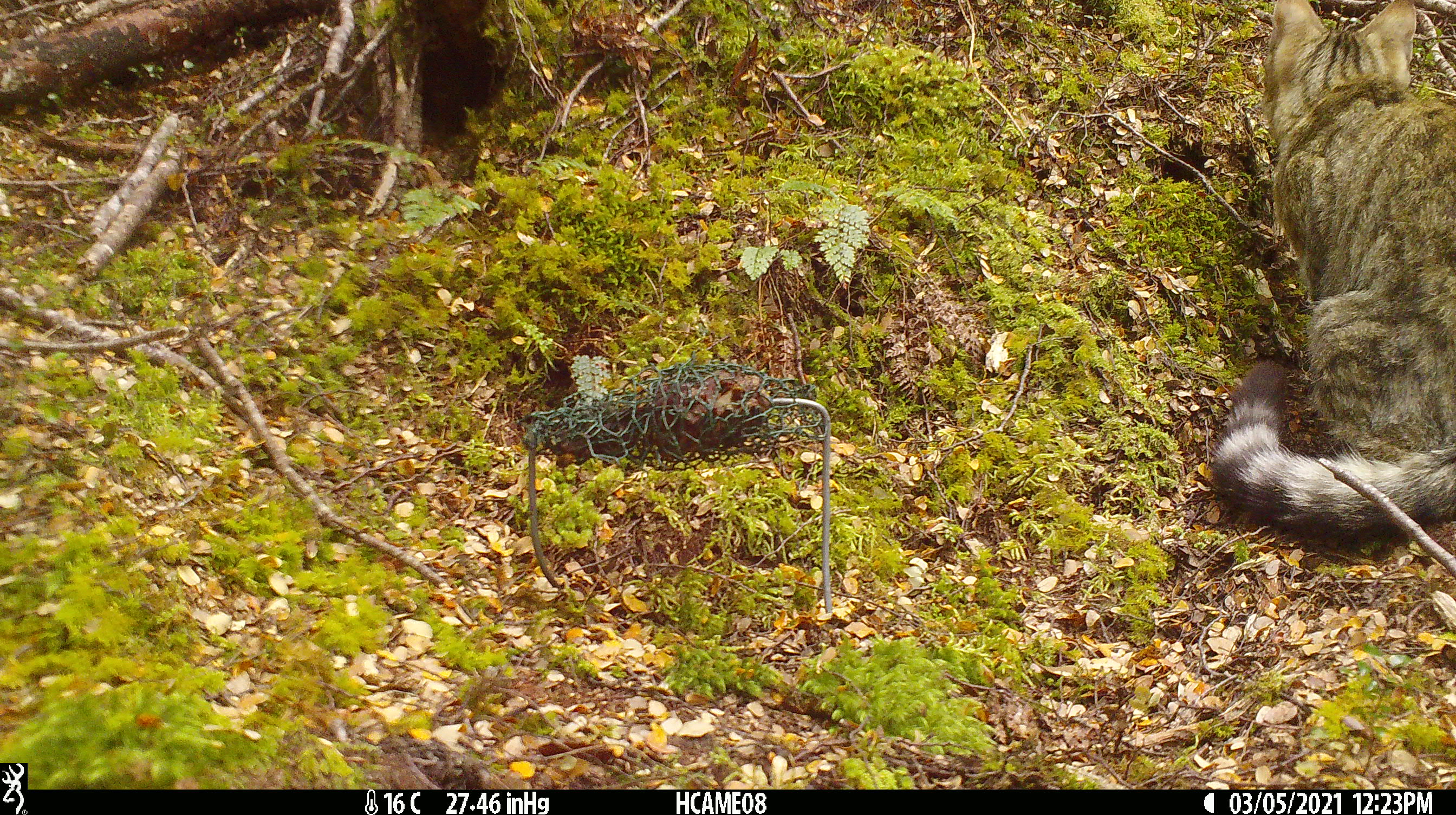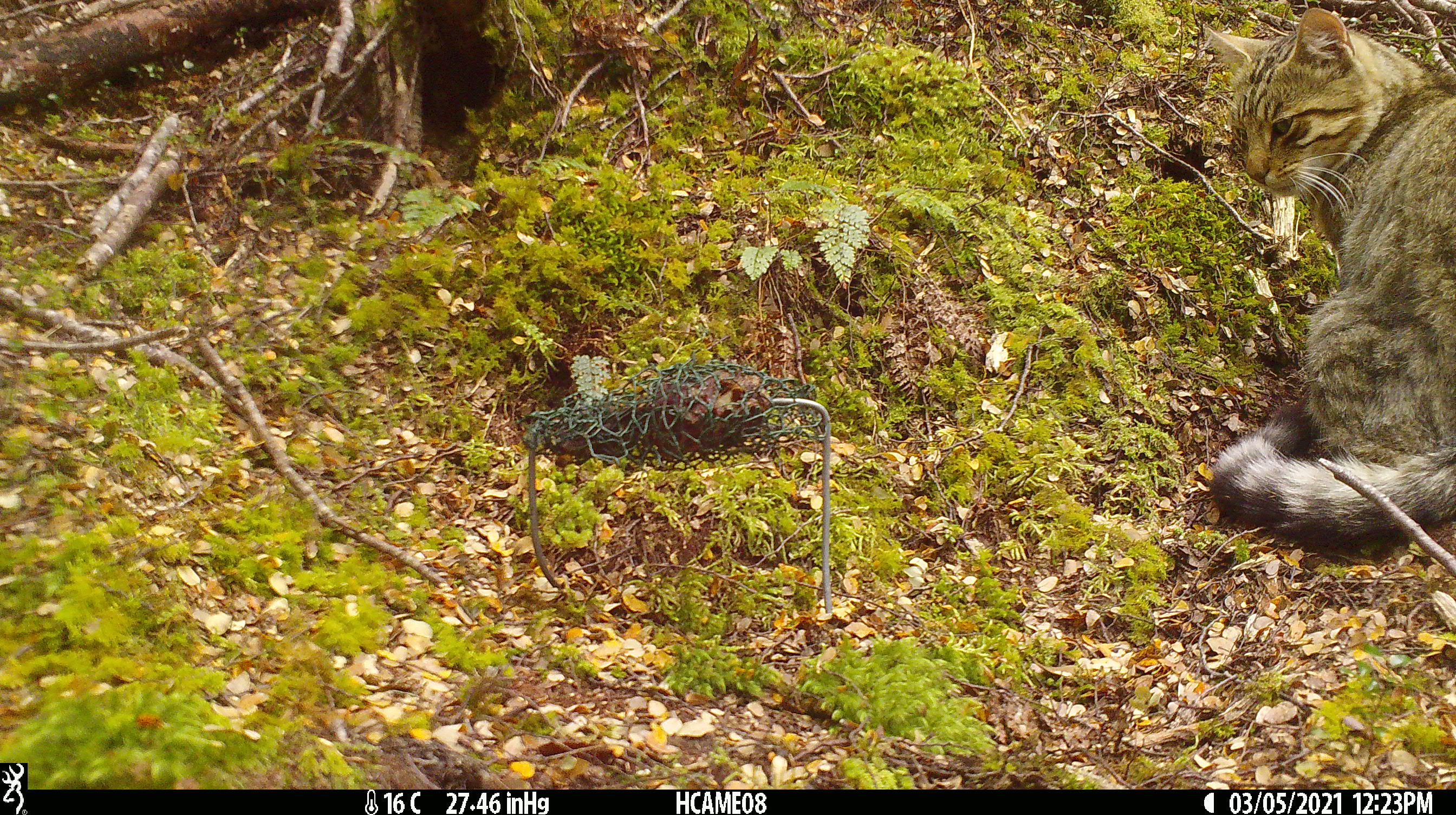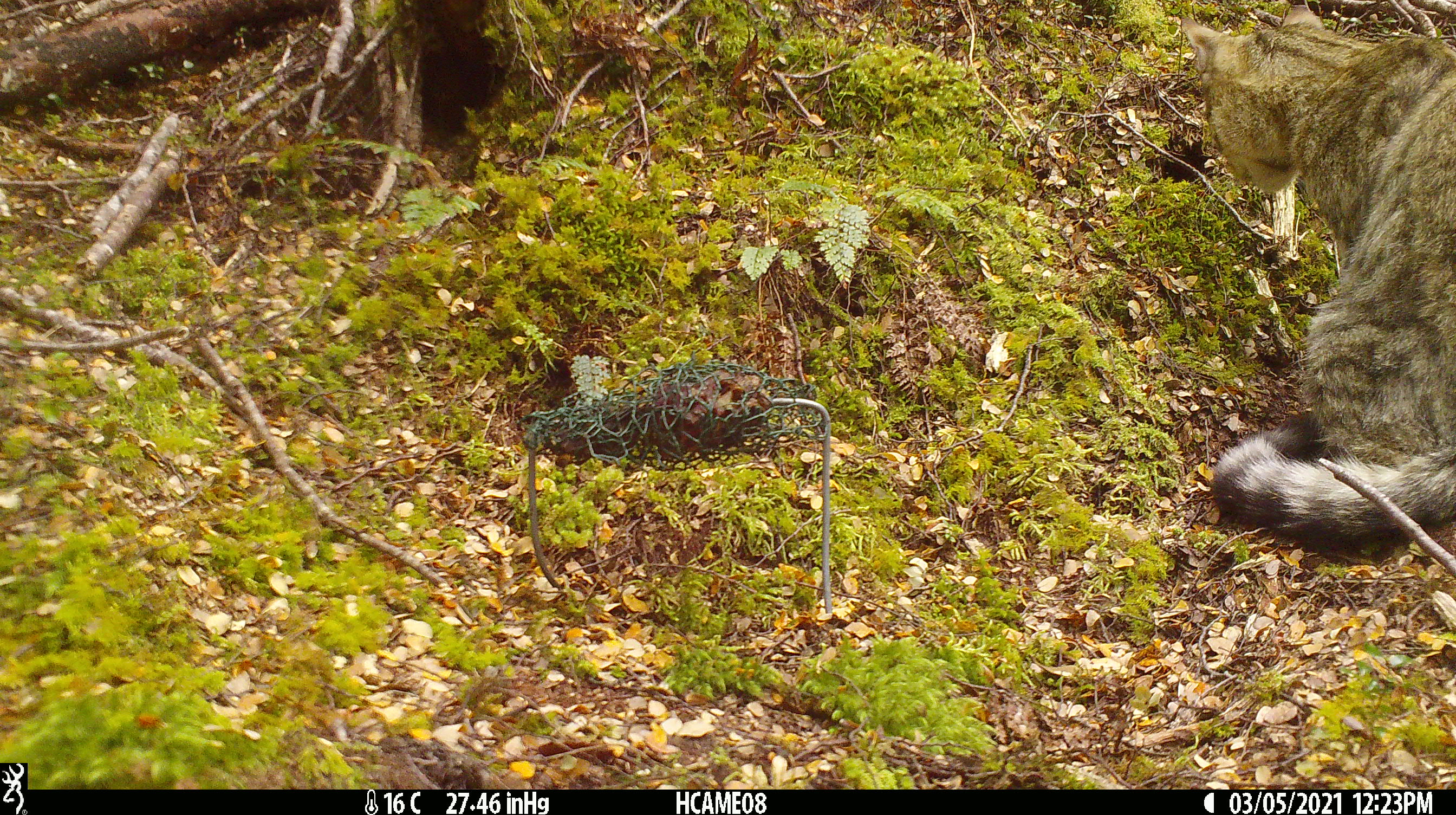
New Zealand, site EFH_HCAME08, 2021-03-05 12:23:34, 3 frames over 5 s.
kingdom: Animalia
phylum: Chordata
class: Mammalia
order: Carnivora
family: Felidae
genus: Felis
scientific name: Felis catus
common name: domestic cat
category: cat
Cat (domestic cat) (Felis catus).